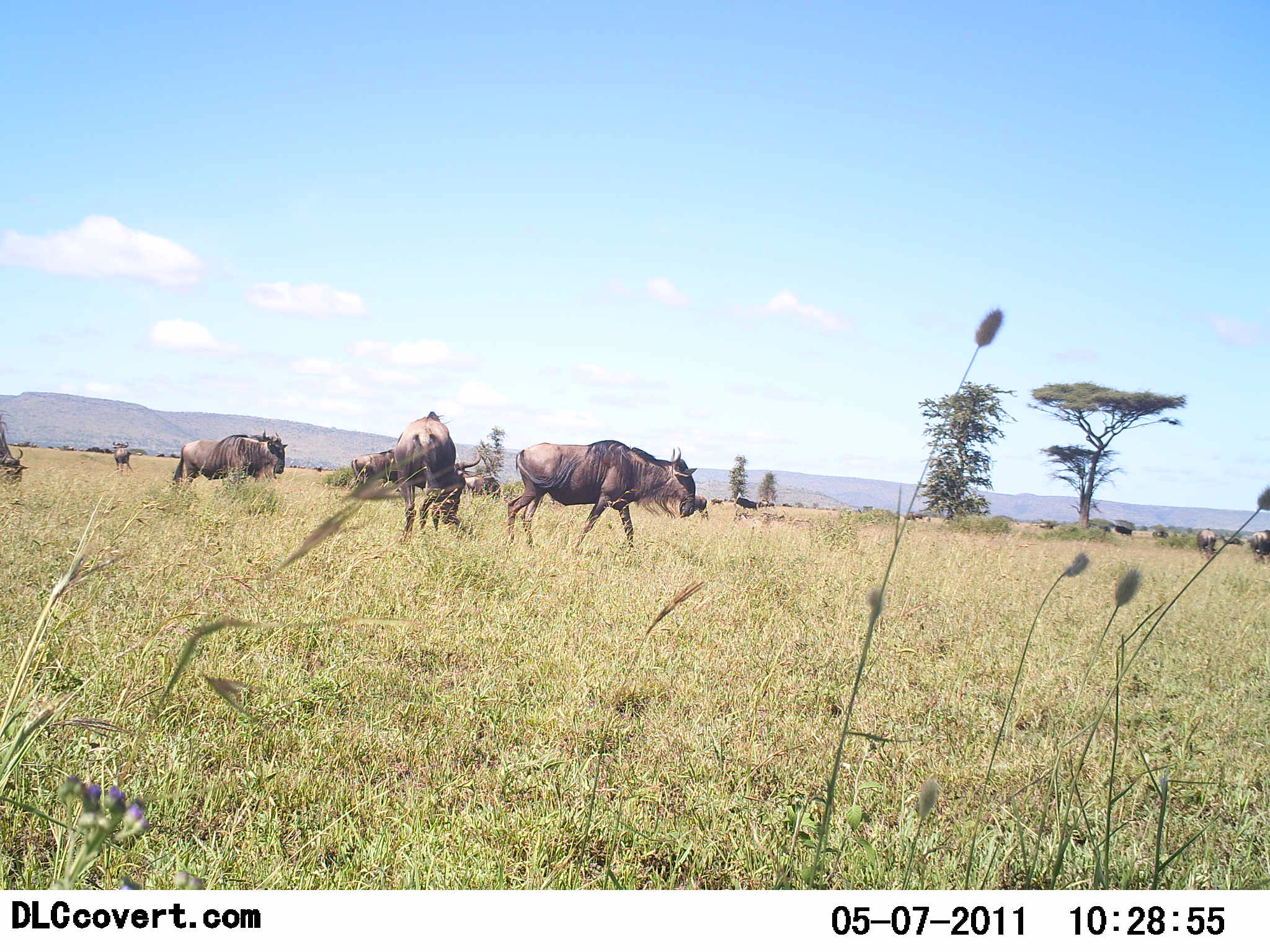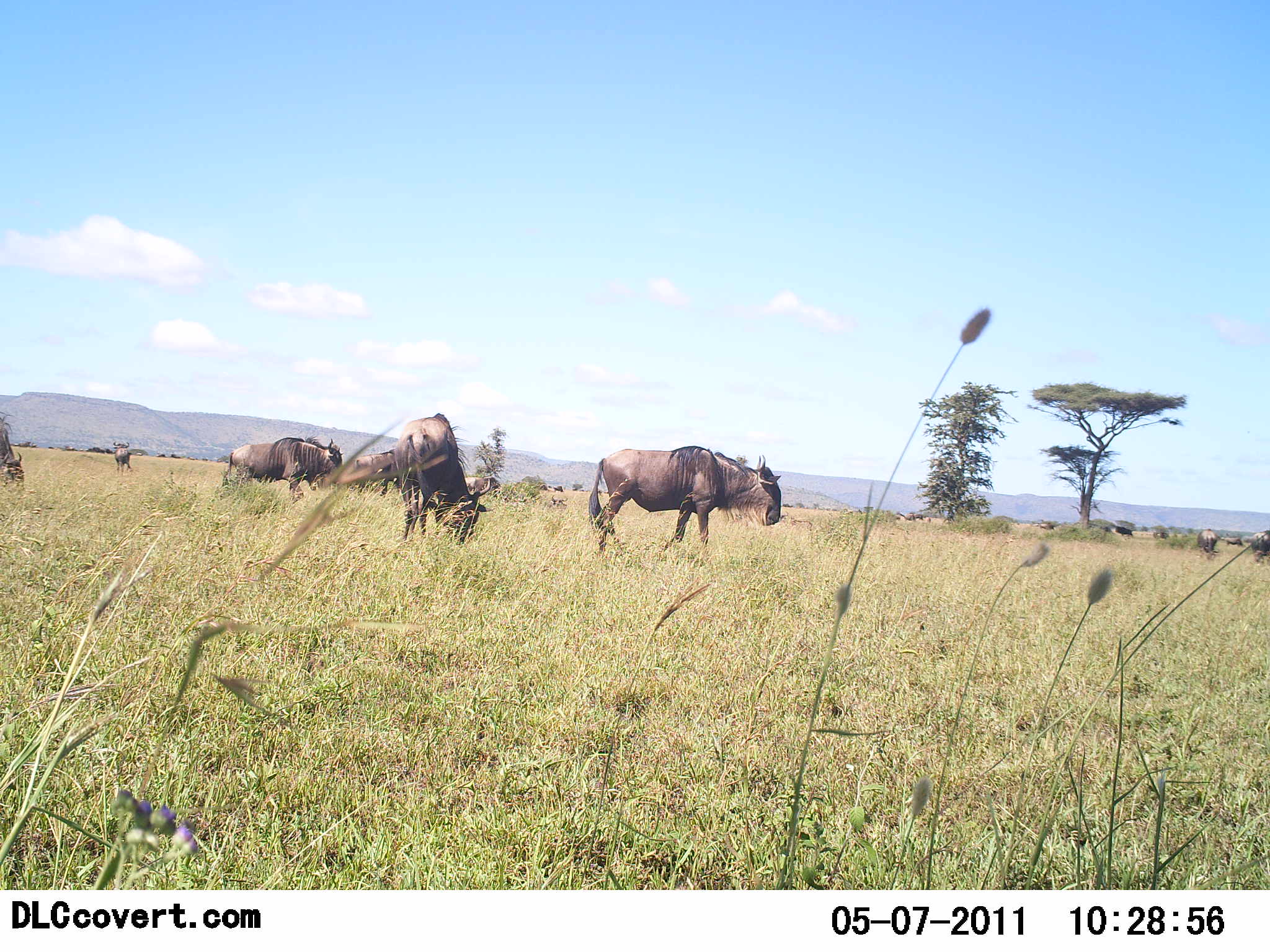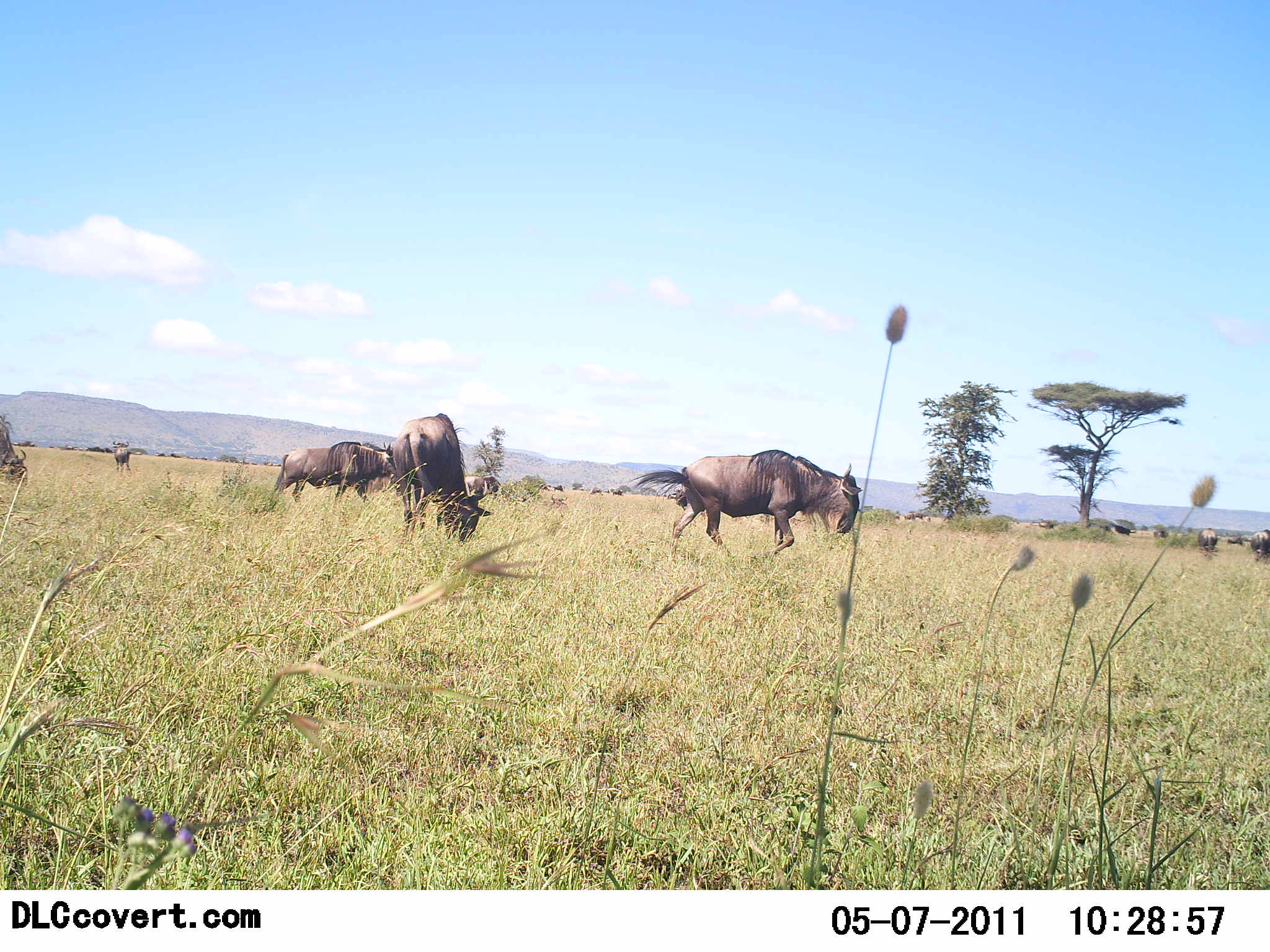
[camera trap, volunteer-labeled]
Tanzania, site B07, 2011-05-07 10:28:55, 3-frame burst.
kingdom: Animalia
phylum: Chordata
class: Mammalia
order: Artiodactyla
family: Bovidae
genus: Connochaetes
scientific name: Connochaetes taurinus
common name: blue wildebeest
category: wildebeest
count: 11-50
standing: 14%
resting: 7%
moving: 100%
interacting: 0%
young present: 0%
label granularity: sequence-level